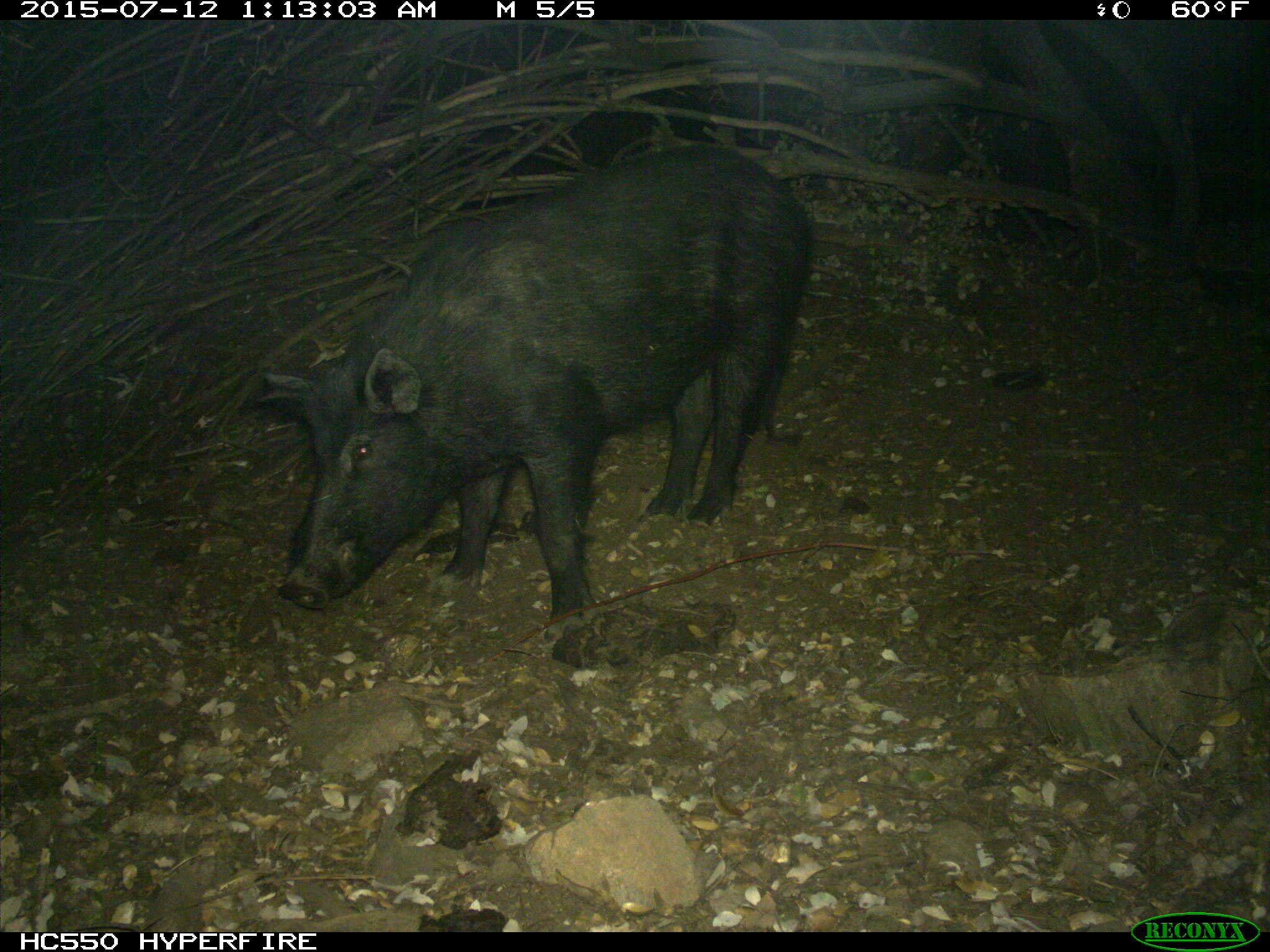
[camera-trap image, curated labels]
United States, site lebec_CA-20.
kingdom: Animalia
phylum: Chordata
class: Mammalia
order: Artiodactyla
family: Suidae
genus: Sus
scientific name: Sus scrofa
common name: wild boar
Sus scrofa (wild boar).